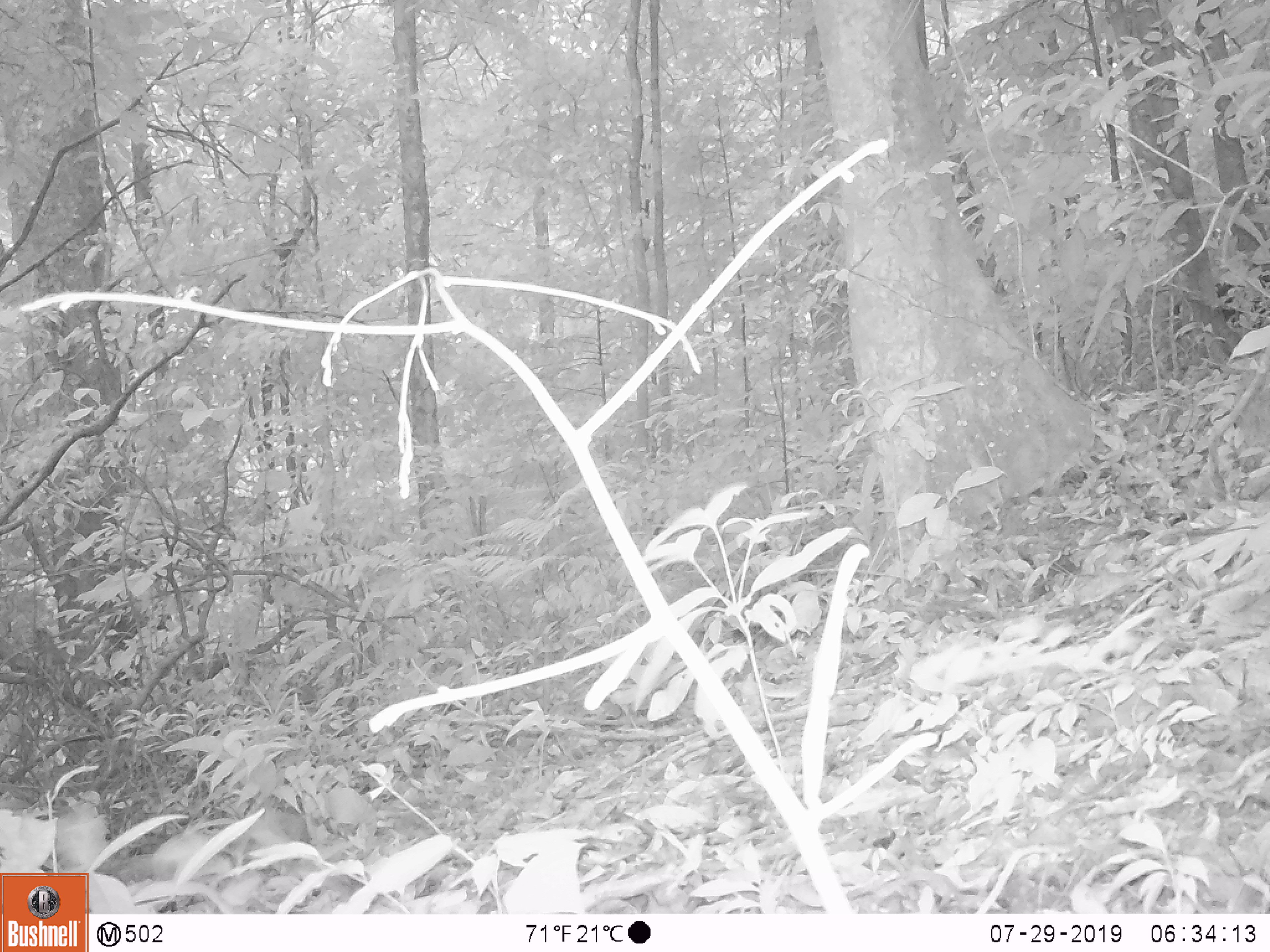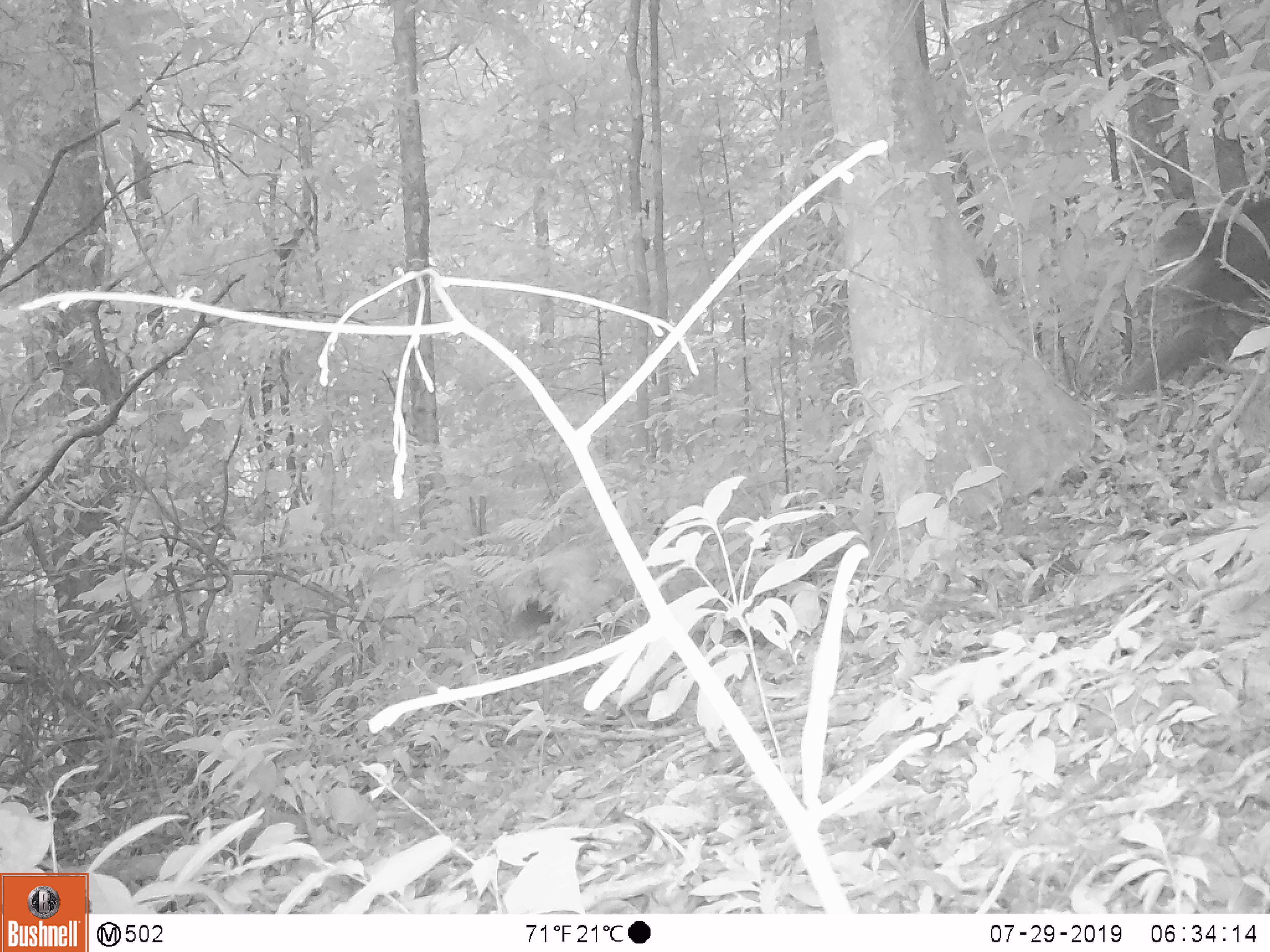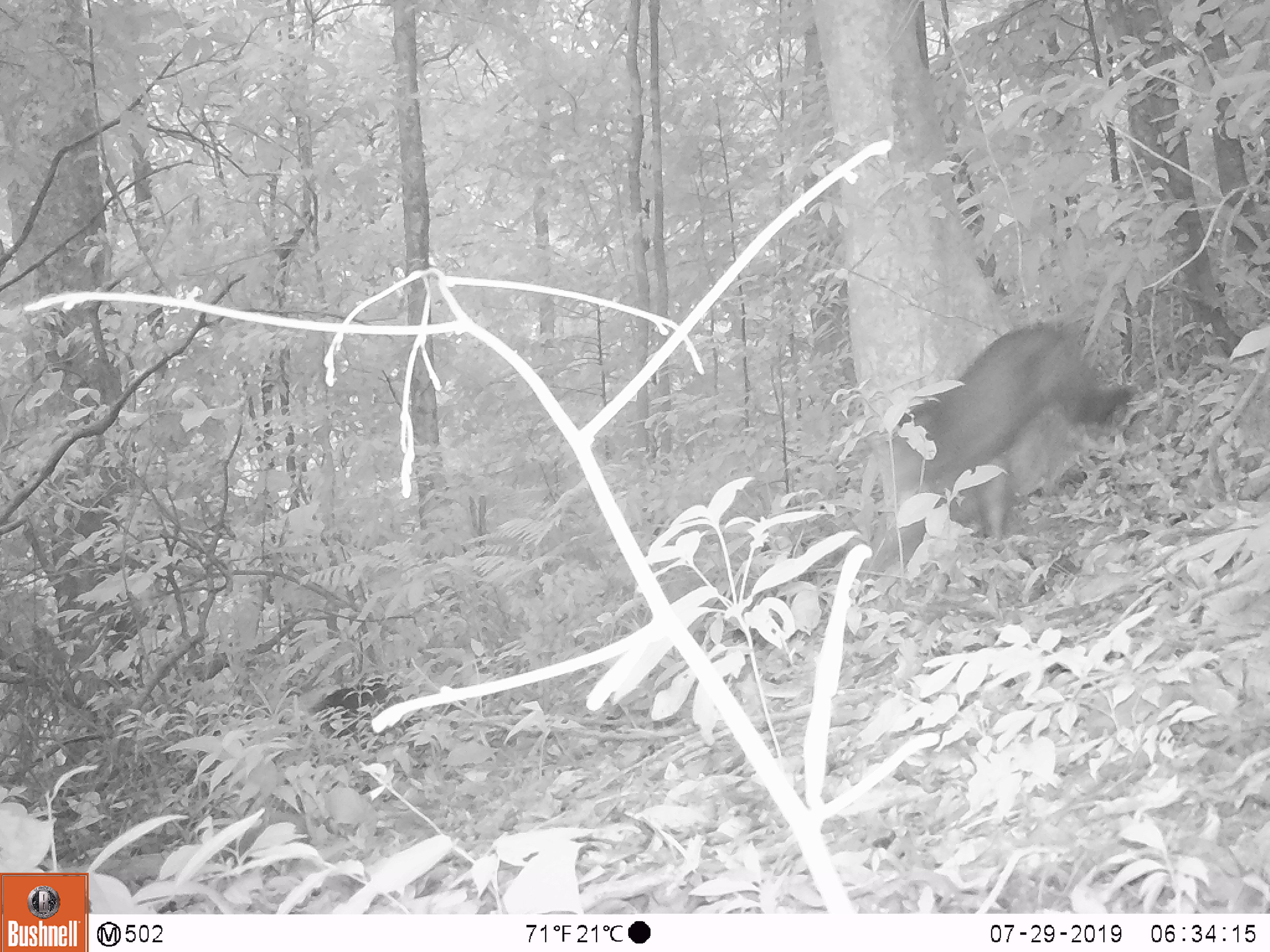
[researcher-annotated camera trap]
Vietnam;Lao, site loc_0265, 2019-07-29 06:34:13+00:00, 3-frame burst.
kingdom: Animalia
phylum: Chordata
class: Mammalia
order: Primates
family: Cercopithecidae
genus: Macaca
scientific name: Macaca arctoides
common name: stump-tailed macaque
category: stump tailed macaque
Stump tailed macaque (stump-tailed macaque) (Macaca arctoides). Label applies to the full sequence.